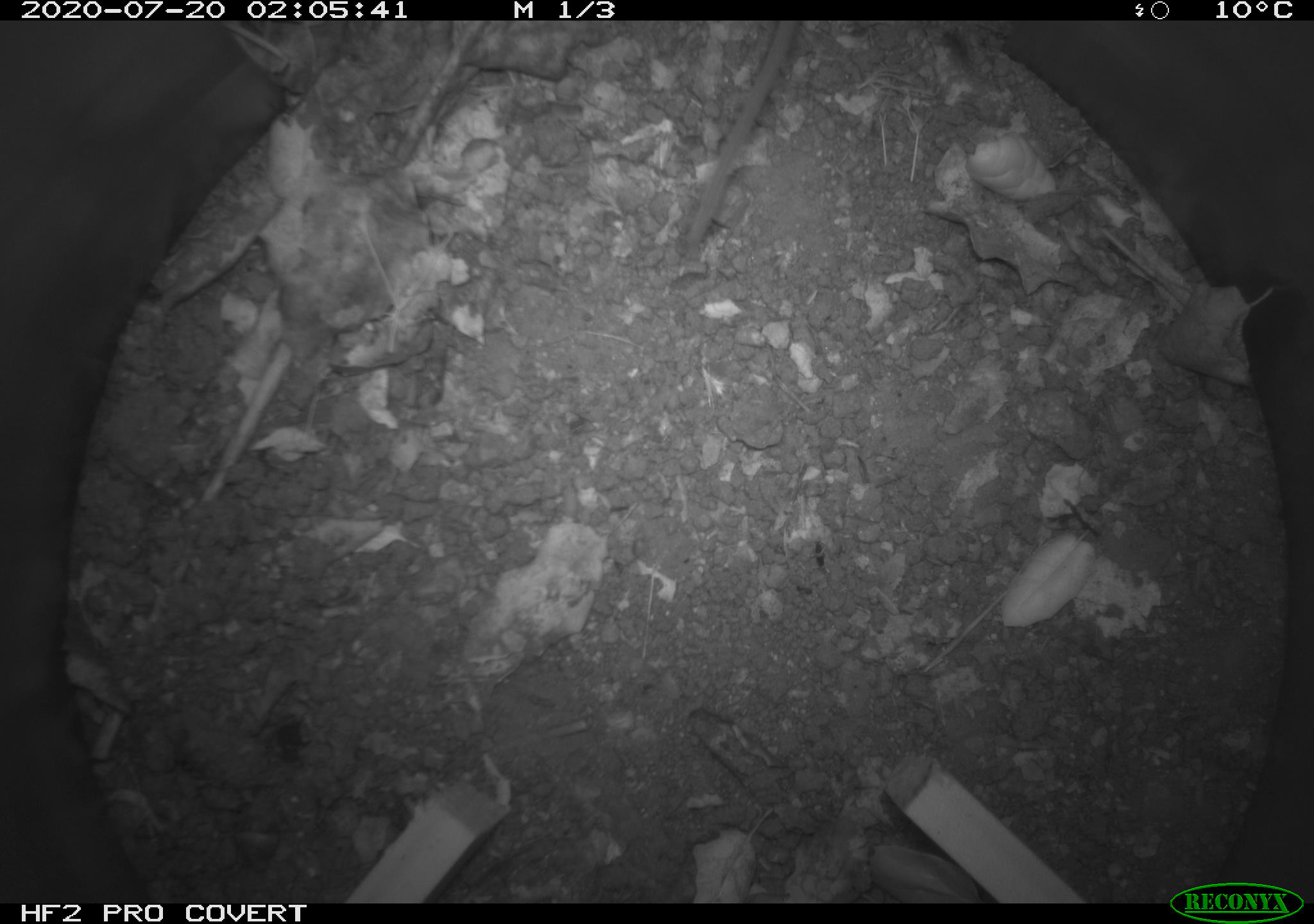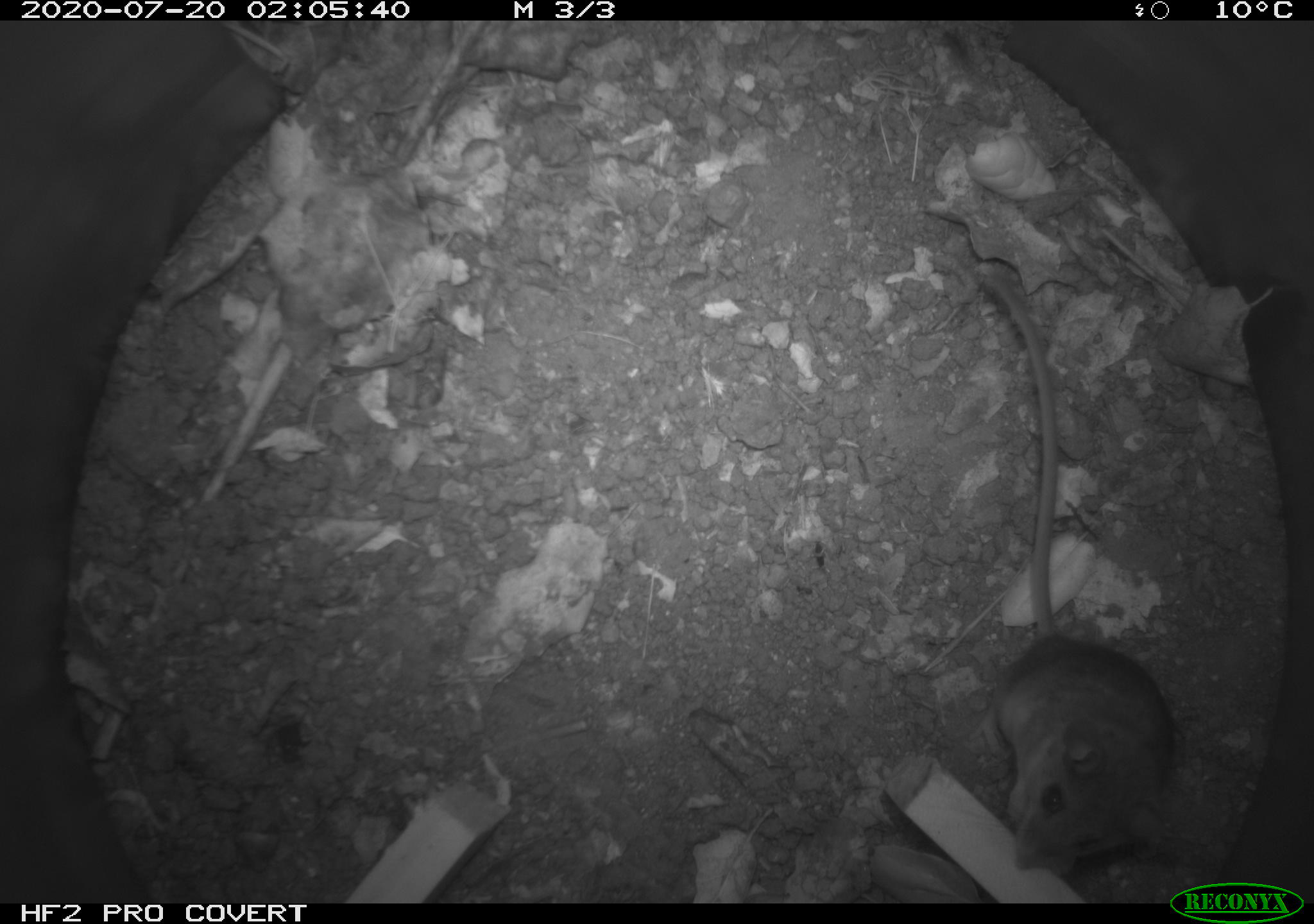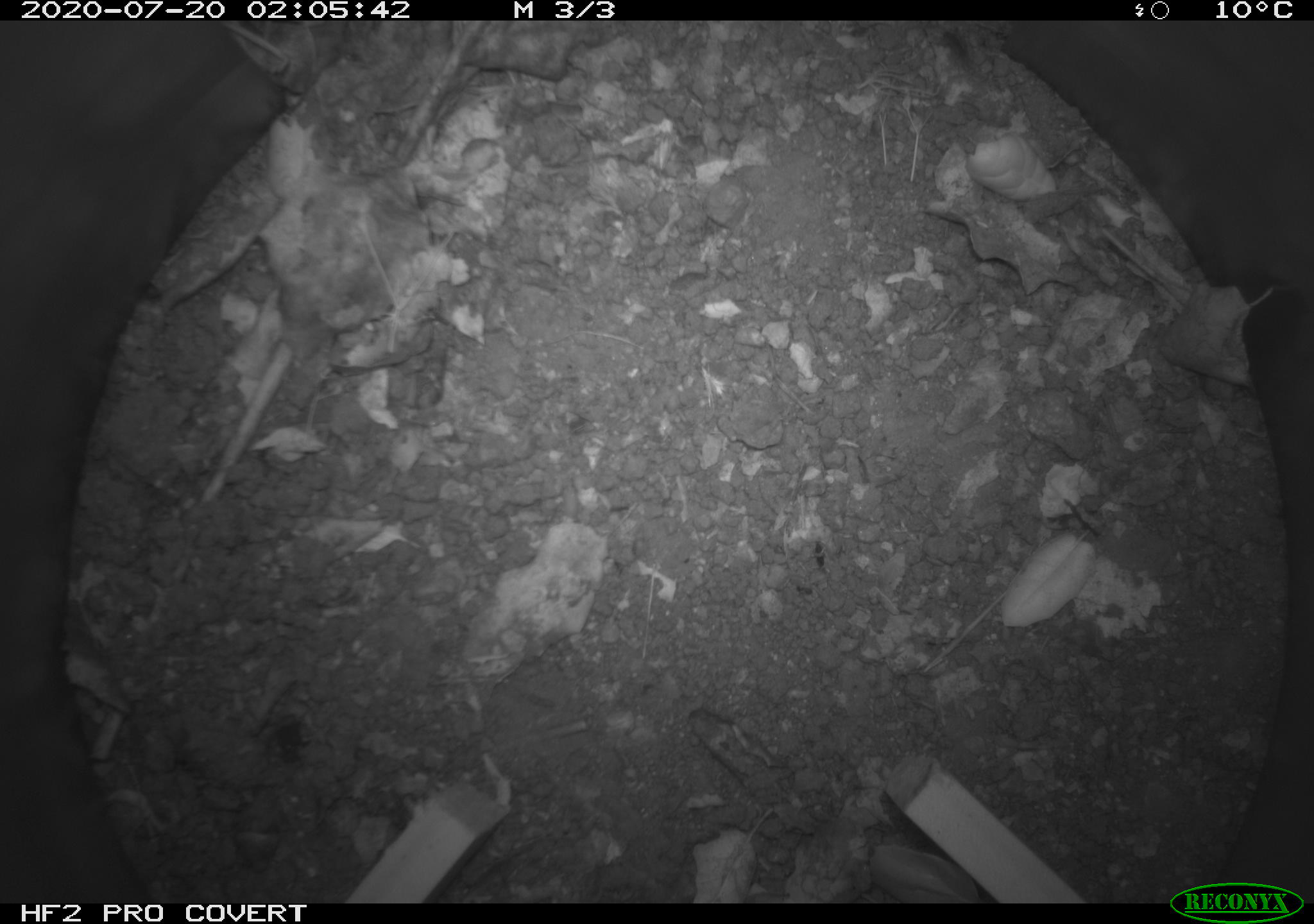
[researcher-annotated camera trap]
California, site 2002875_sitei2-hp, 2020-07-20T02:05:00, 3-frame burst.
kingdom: Animalia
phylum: Chordata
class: Mammalia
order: Rodentia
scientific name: Rodentia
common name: rodent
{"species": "rodent (Rodentia)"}